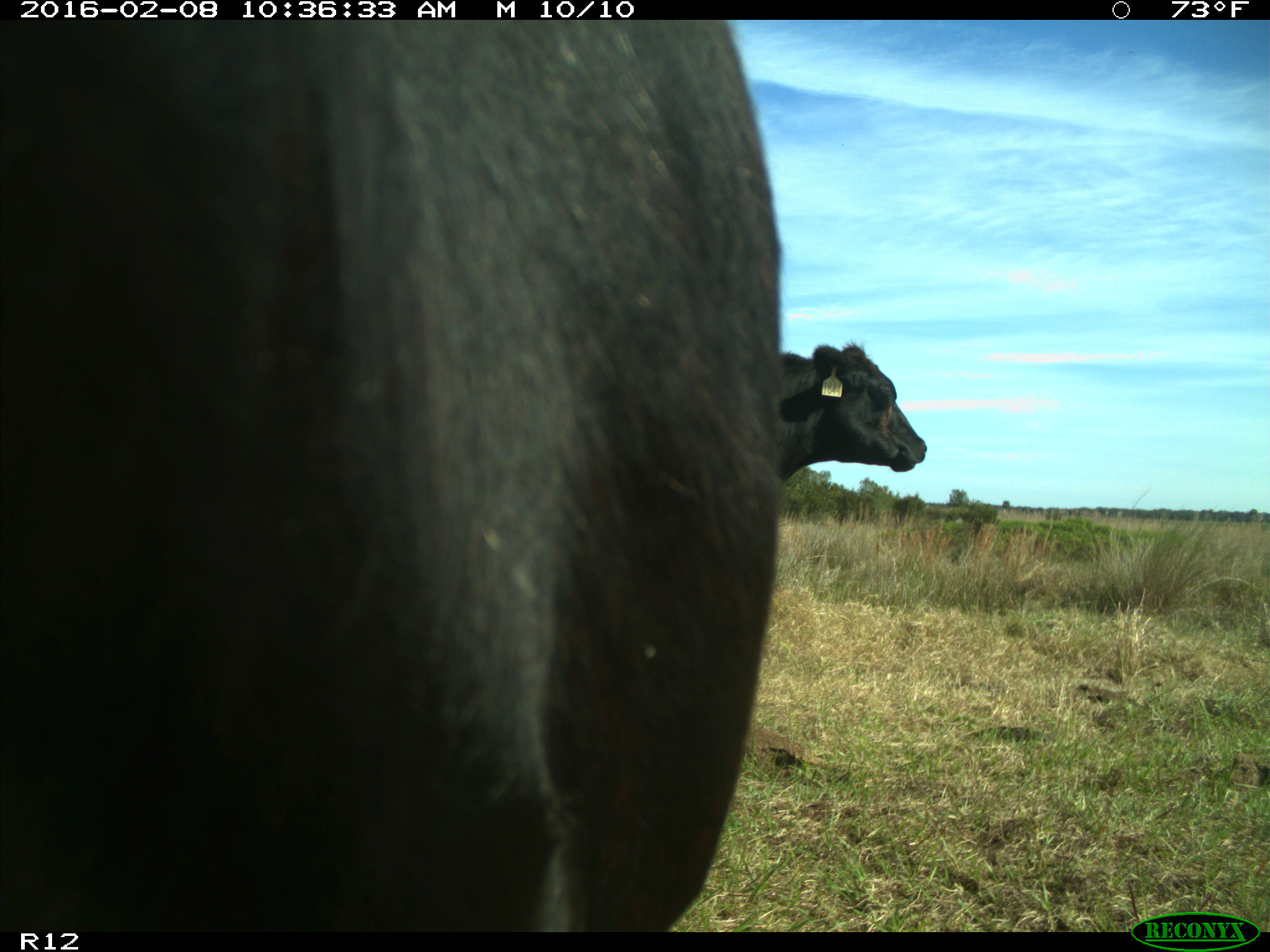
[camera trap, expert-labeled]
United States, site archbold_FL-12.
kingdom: Animalia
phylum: Chordata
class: Mammalia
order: Artiodactyla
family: Bovidae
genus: Bos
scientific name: Bos taurus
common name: domestic cow